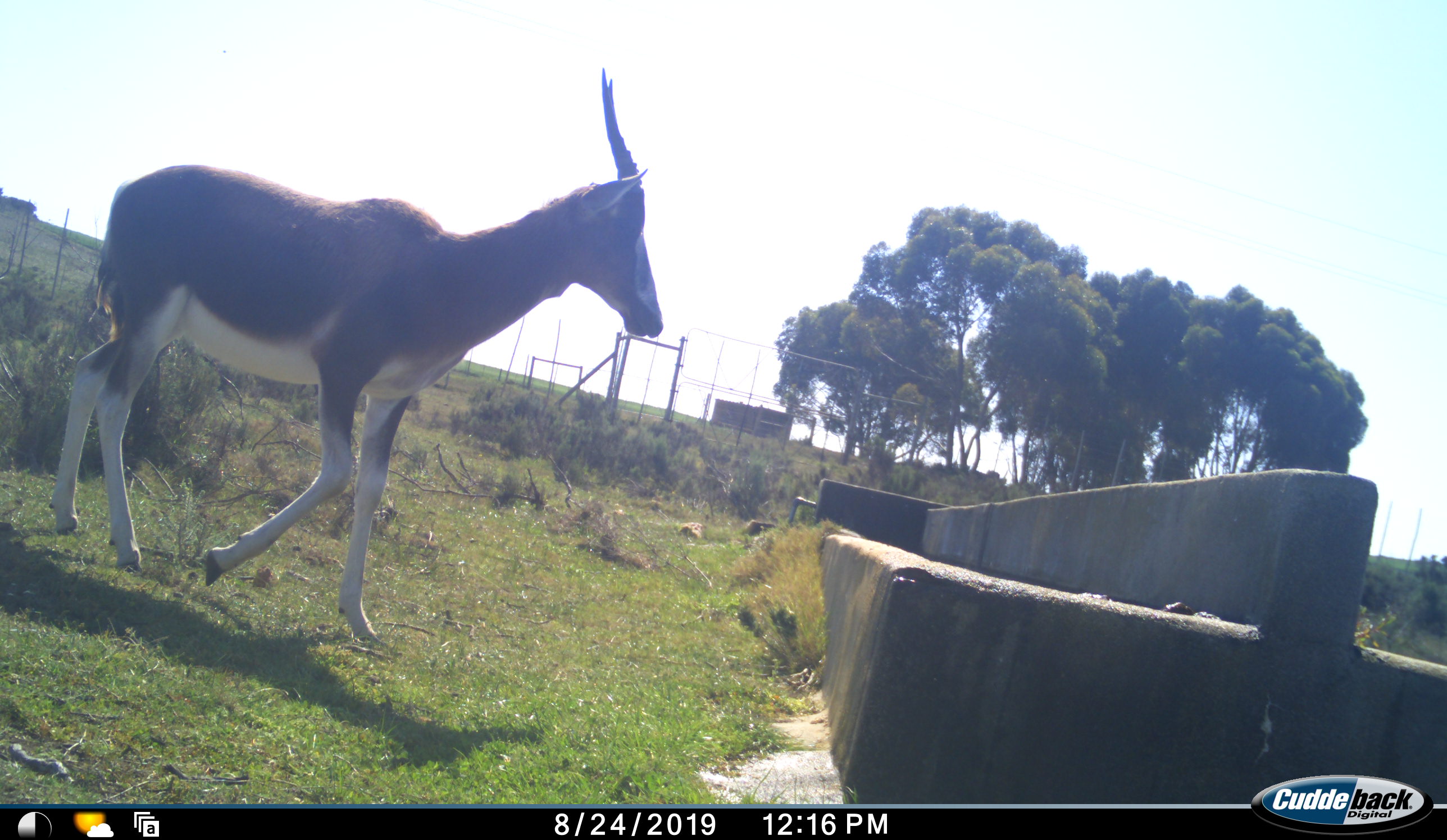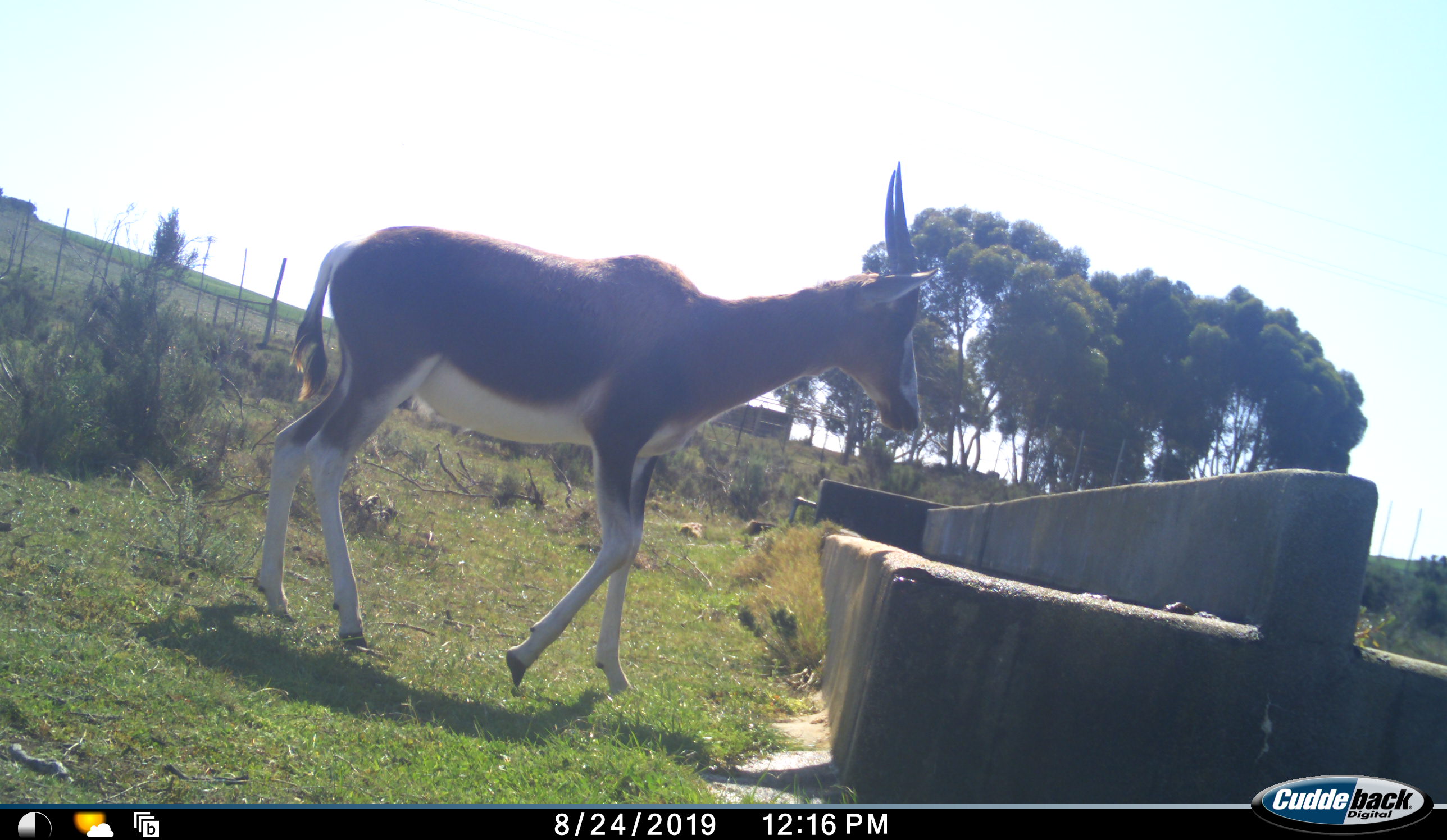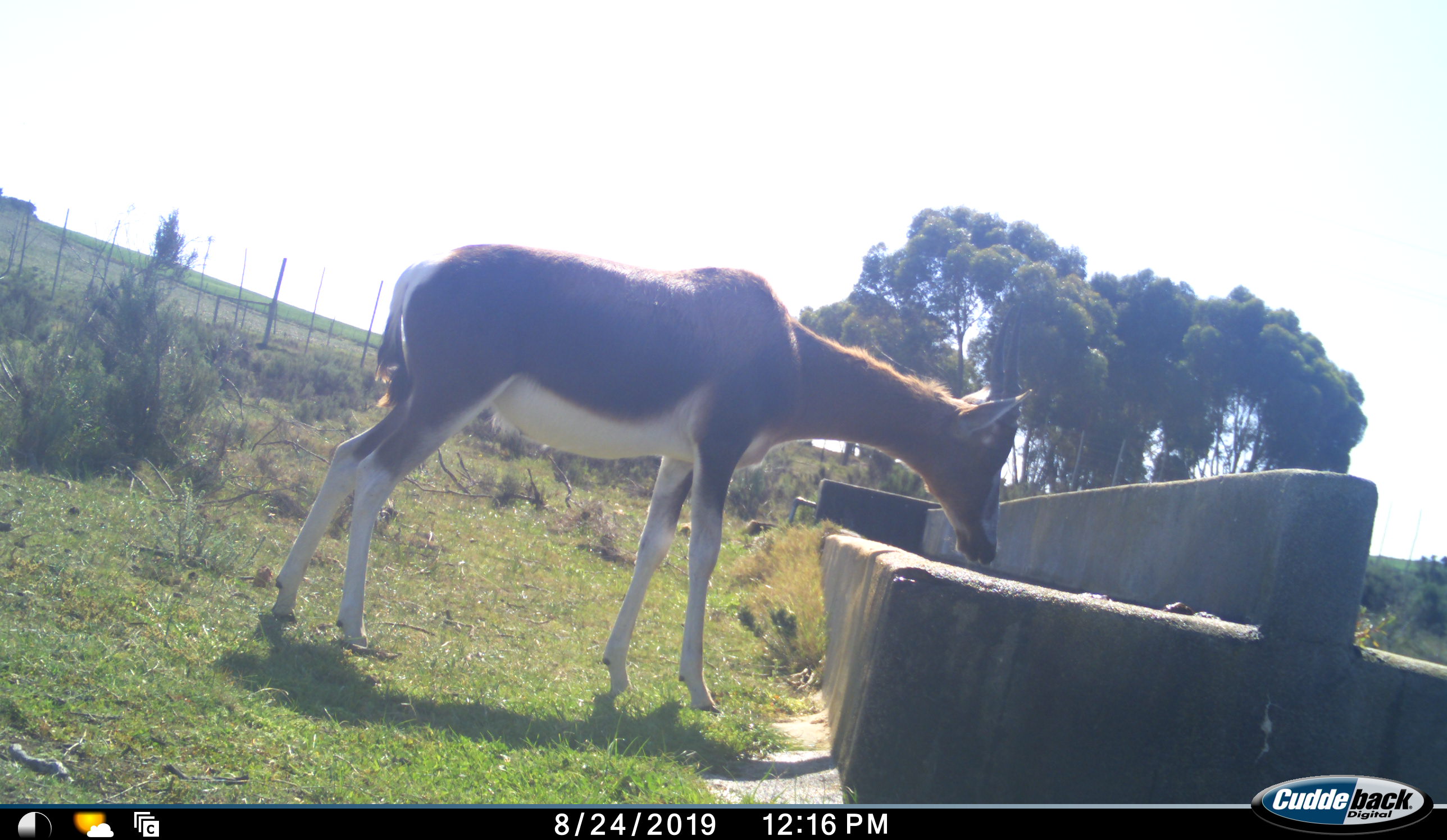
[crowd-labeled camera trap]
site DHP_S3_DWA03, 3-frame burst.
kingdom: Animalia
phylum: Chordata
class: Mammalia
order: Artiodactyla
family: Bovidae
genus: Damaliscus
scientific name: Damaliscus pygargus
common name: bontebok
Bontebok (Damaliscus pygargus), count 1. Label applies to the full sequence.